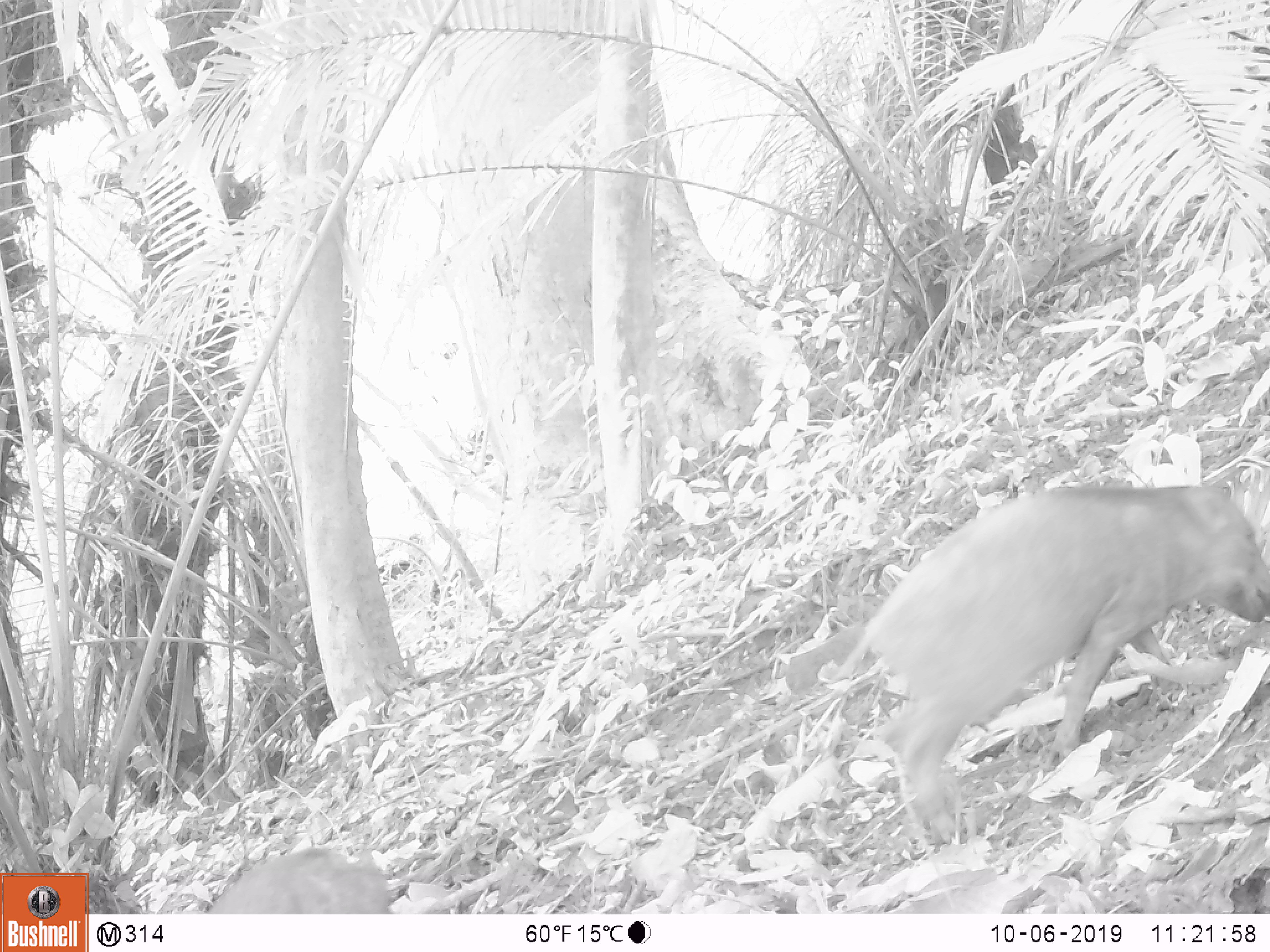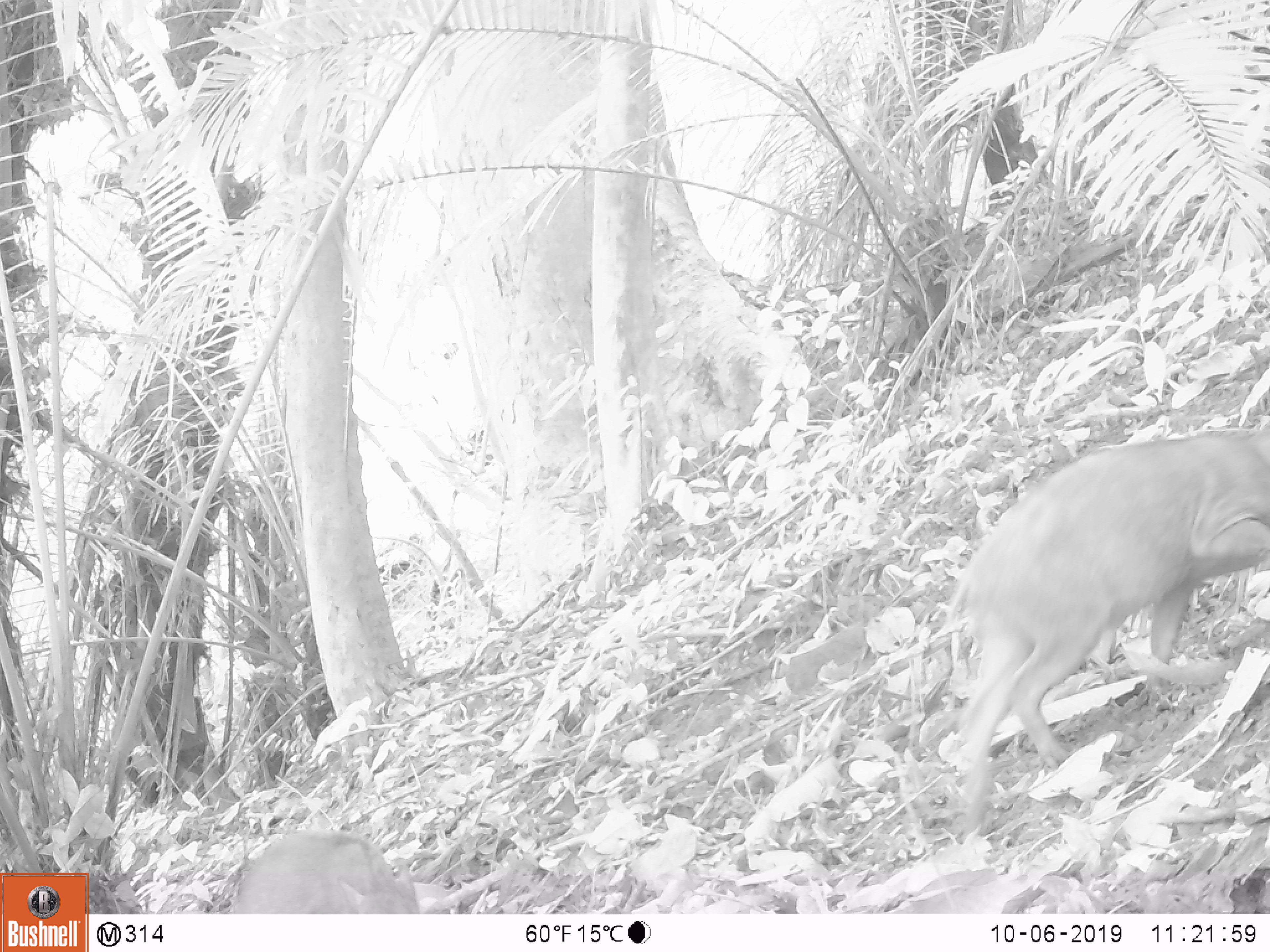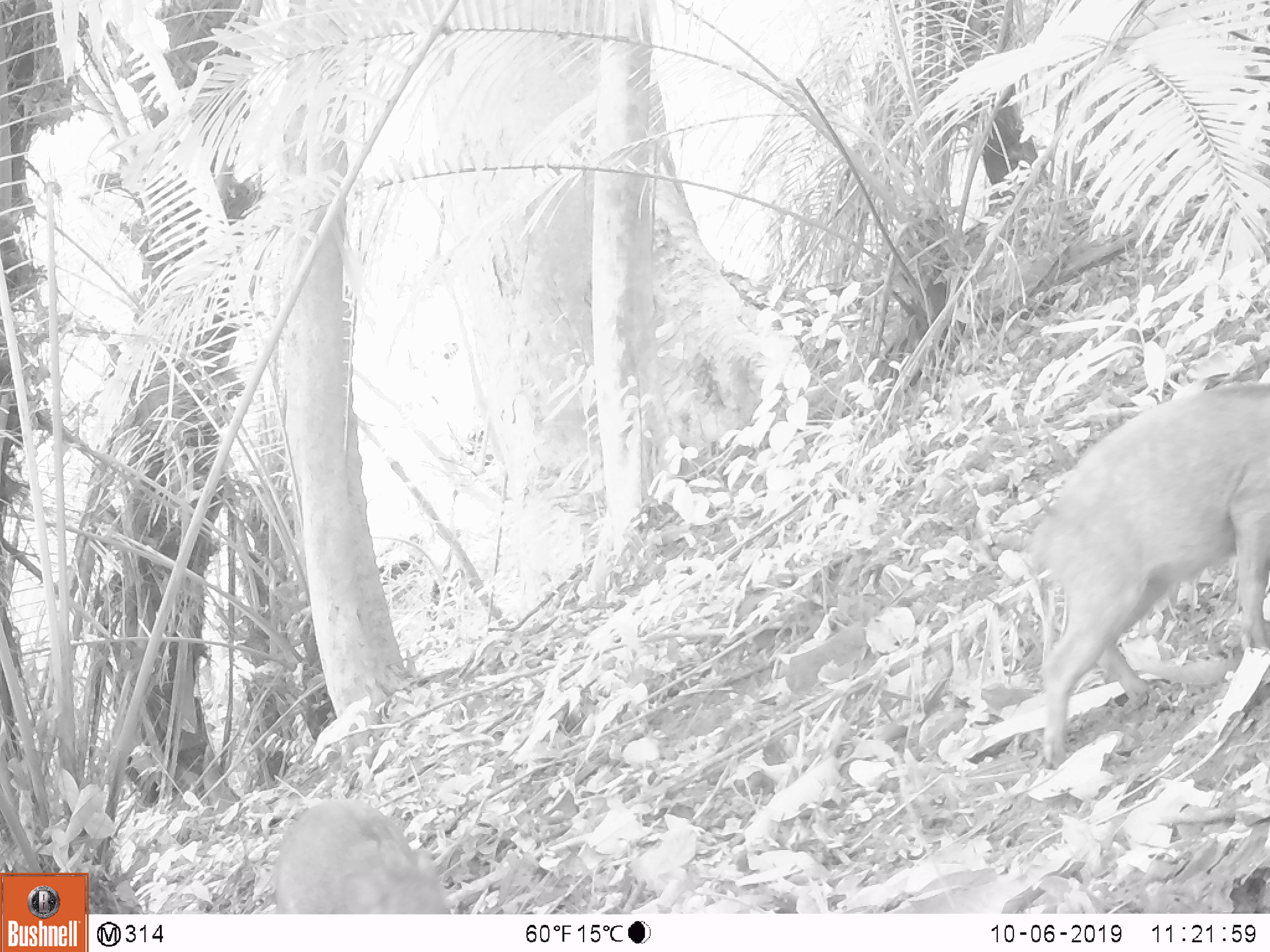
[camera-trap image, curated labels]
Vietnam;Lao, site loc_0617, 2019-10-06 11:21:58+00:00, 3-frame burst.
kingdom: Animalia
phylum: Chordata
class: Mammalia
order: Artiodactyla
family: Suidae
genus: Sus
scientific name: Sus scrofa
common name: eurasian wild pig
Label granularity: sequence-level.